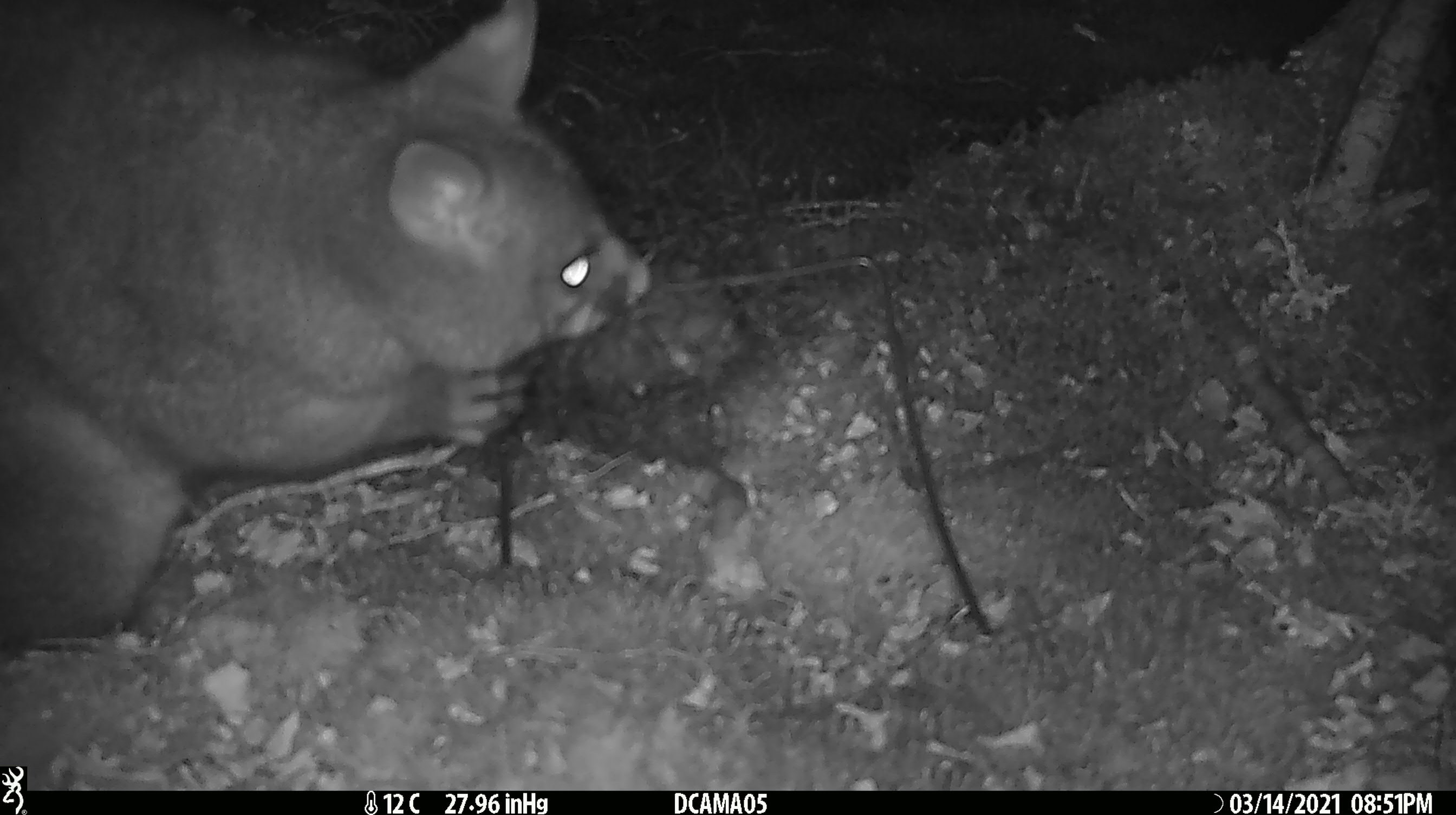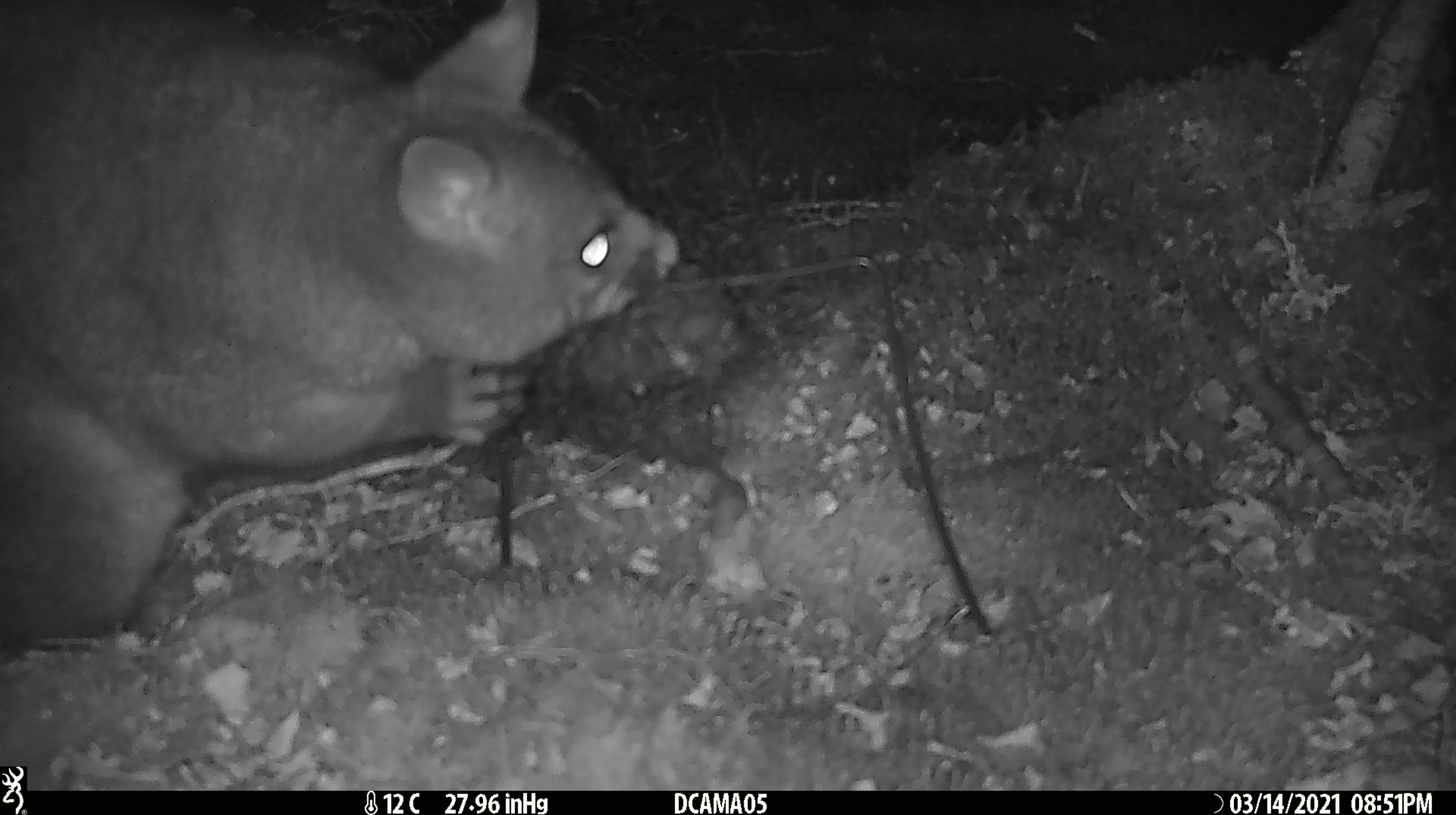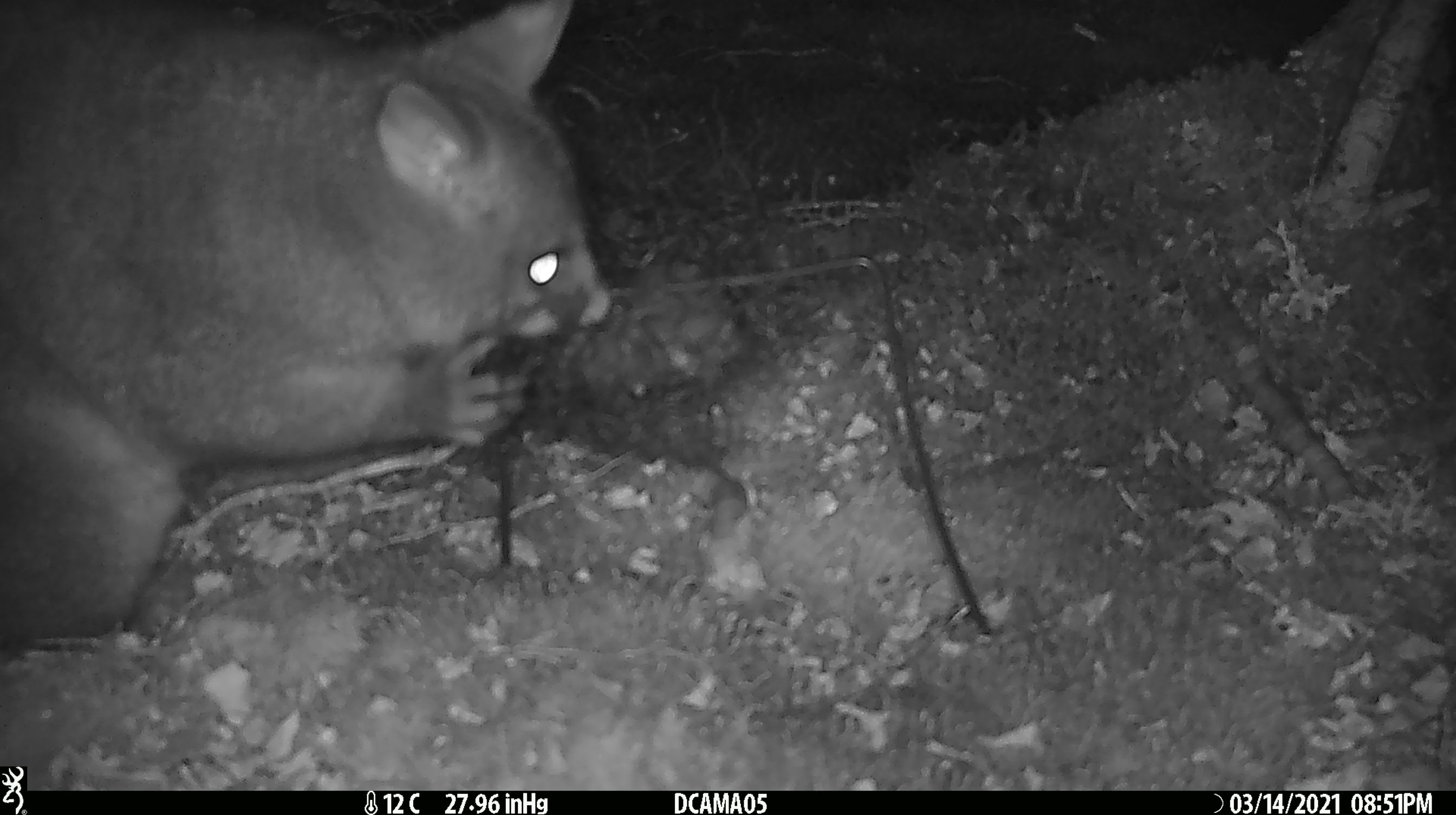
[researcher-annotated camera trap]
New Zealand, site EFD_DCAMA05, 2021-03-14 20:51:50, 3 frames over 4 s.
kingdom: Animalia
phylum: Chordata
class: Mammalia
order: Diprotodontia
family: Phalangeridae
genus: Trichosurus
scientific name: Trichosurus vulpecula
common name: common brushtail possum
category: possum